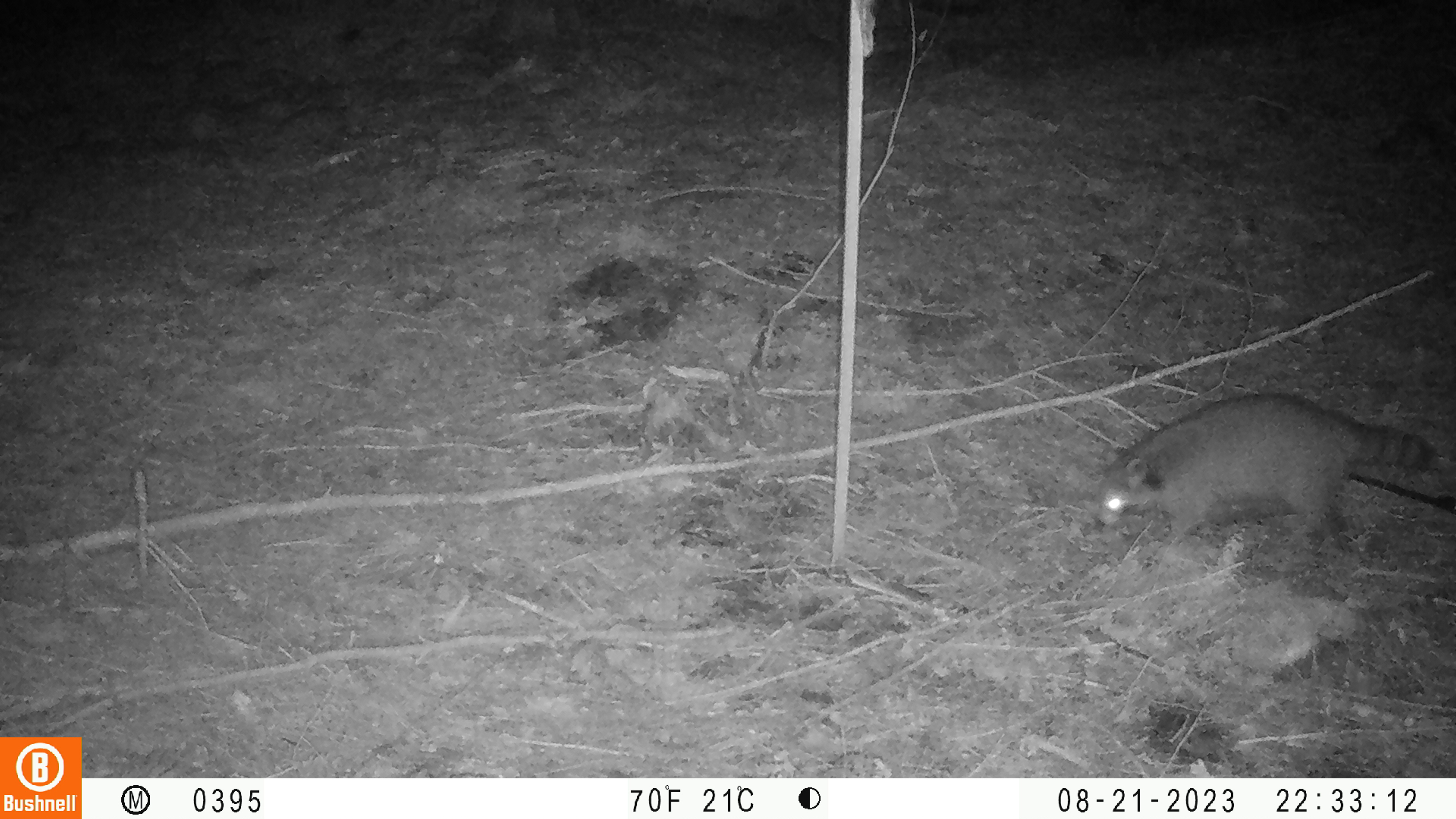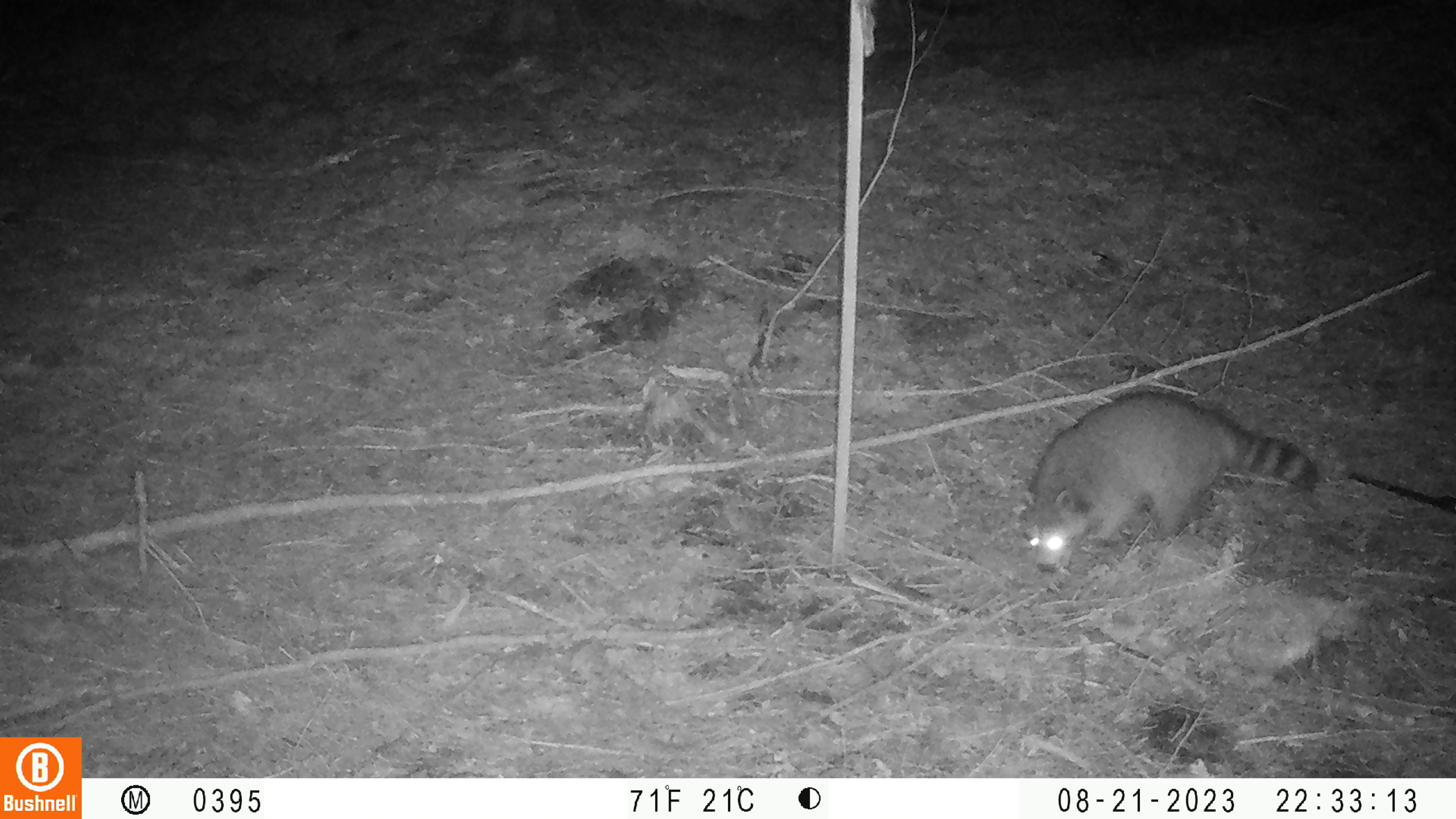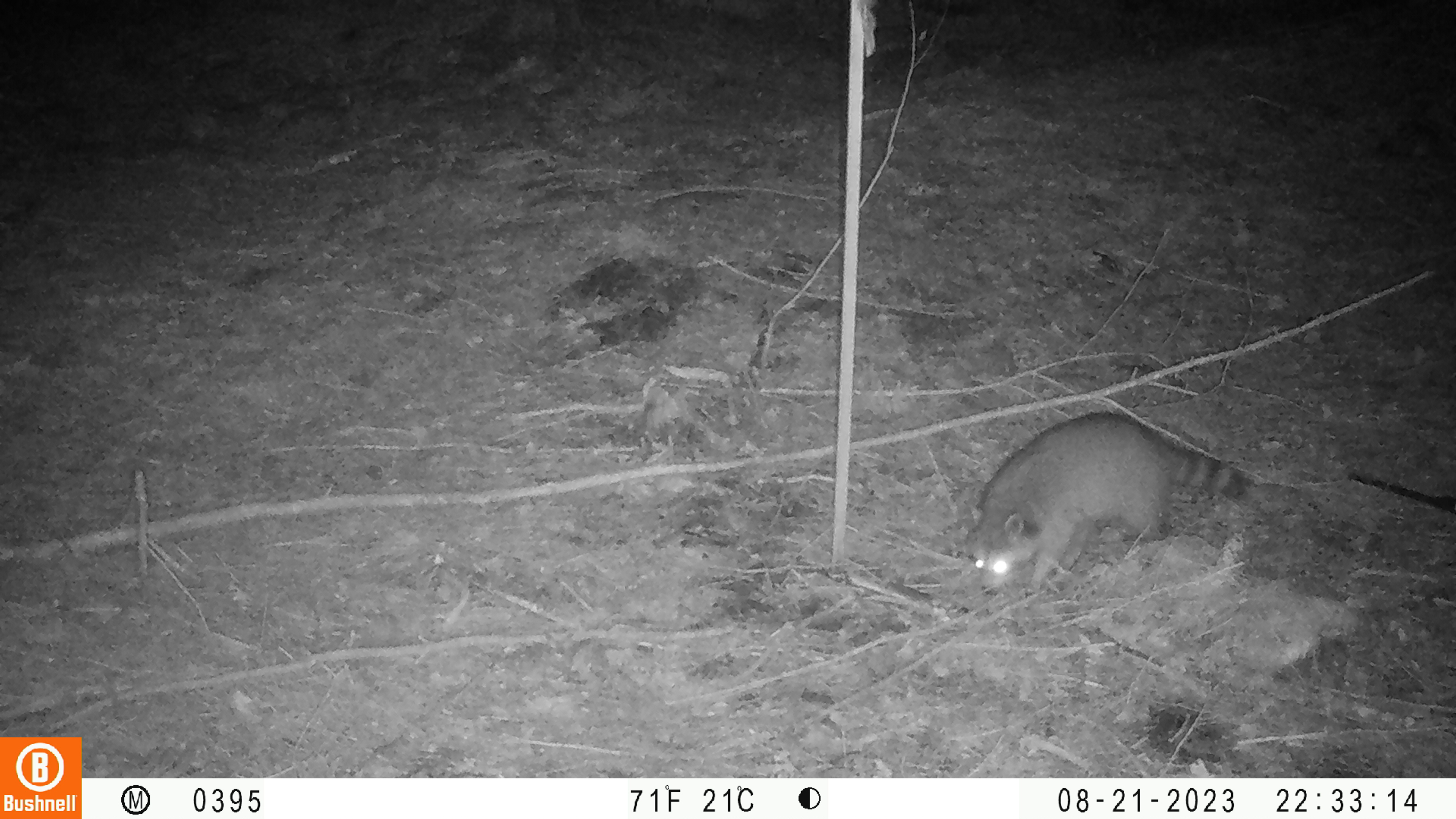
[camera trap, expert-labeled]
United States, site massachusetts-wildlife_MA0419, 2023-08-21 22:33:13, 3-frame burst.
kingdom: Animalia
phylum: Chordata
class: Mammalia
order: Carnivora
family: Procyonidae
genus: Procyon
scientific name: Procyon lotor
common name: raccoon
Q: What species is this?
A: Raccoon (Procyon lotor).